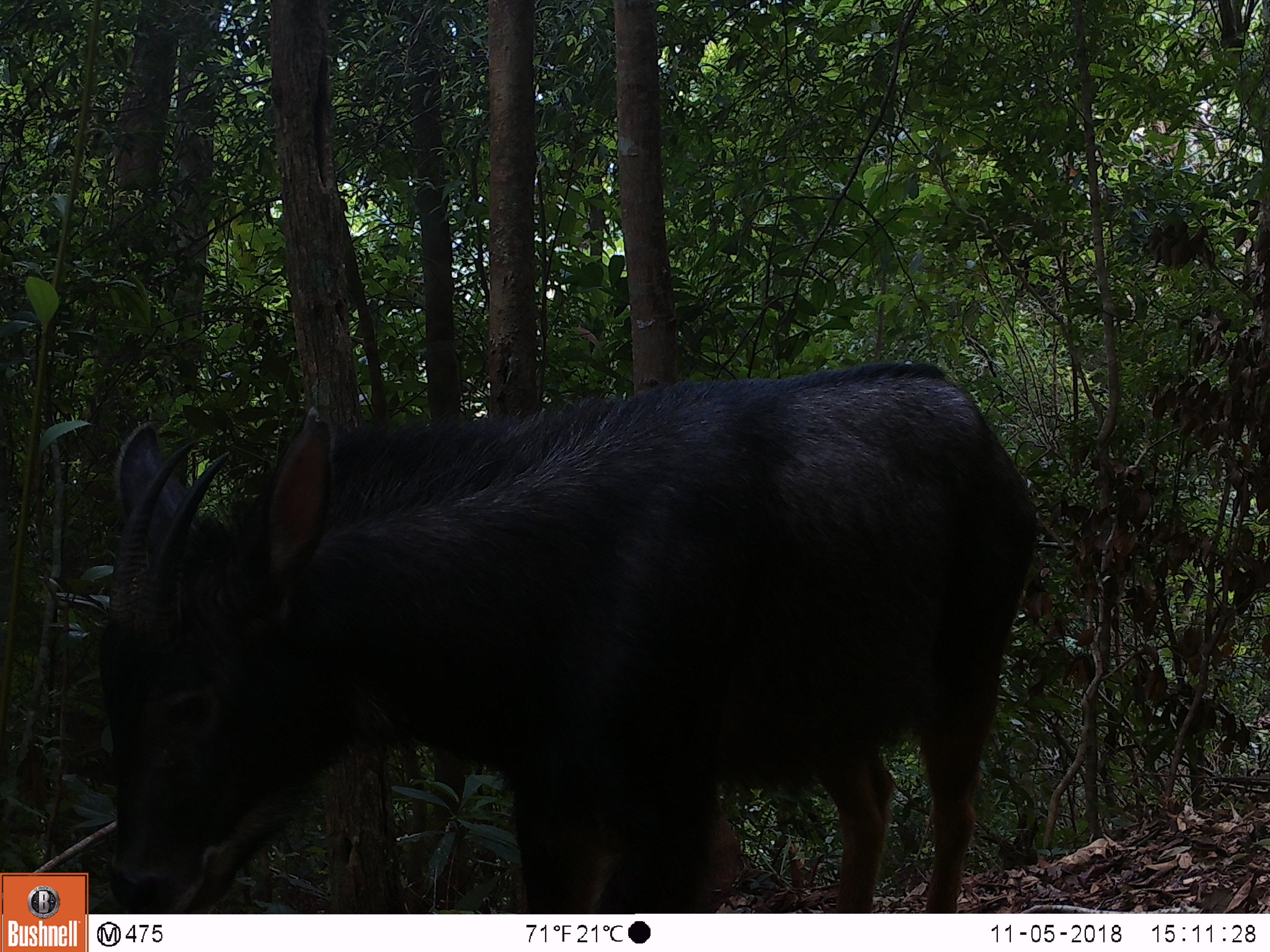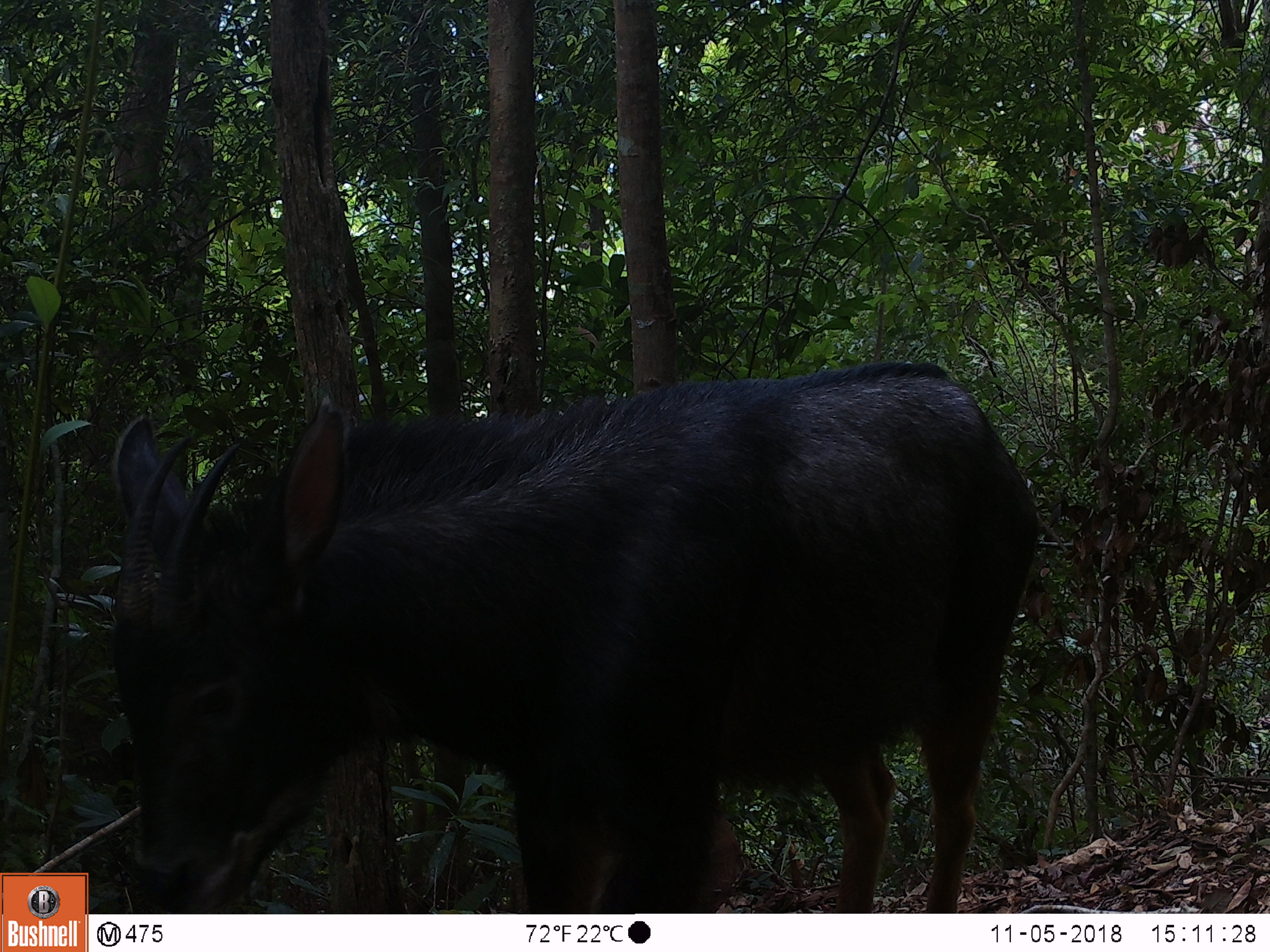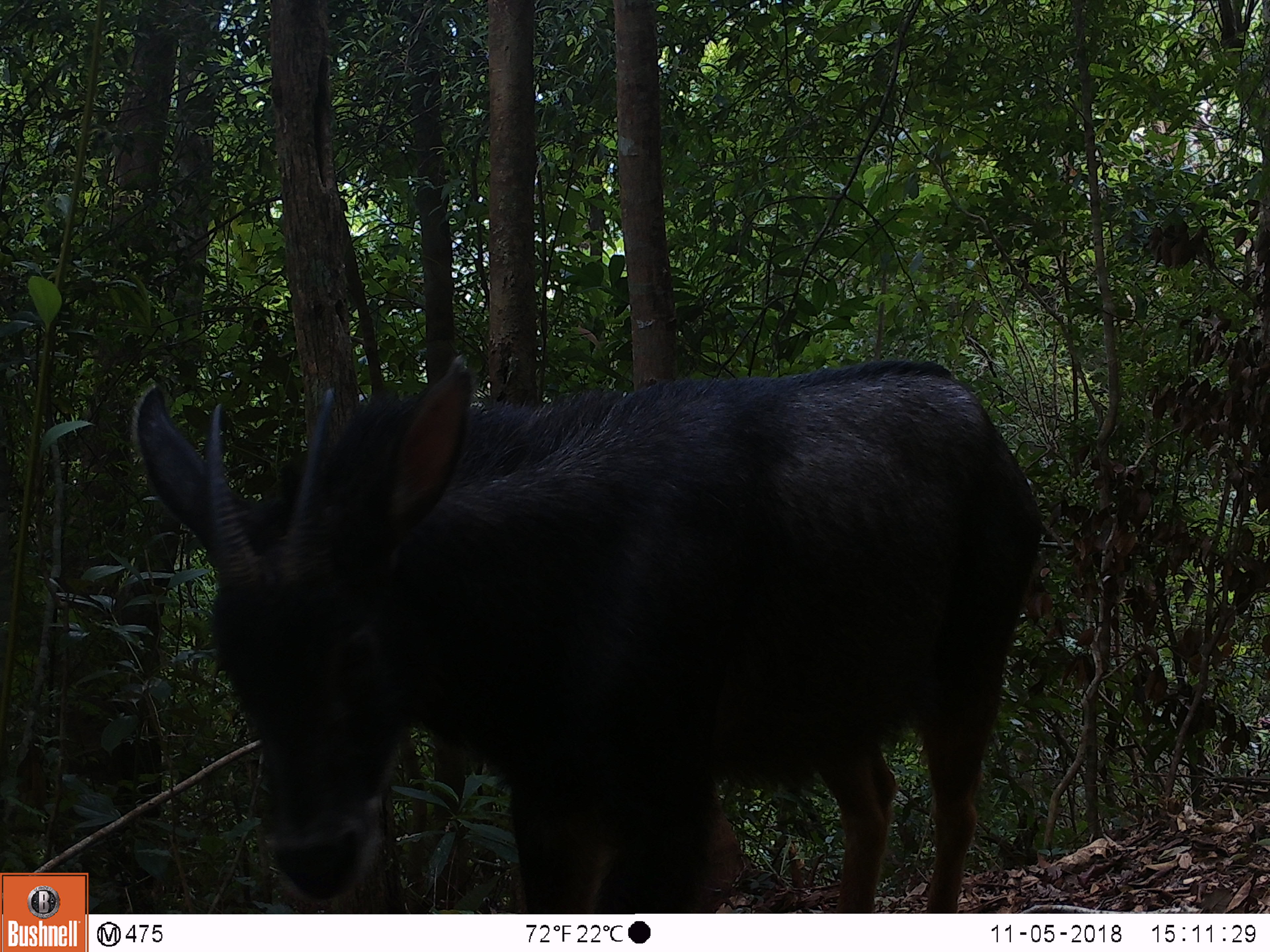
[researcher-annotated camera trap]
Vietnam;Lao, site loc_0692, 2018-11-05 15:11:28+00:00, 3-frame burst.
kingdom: Animalia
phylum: Chordata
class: Mammalia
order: Artiodactyla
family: Bovidae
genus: Capricornis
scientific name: Capricornis sumatraensis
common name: chinese serow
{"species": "chinese serow (Capricornis sumatraensis)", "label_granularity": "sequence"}